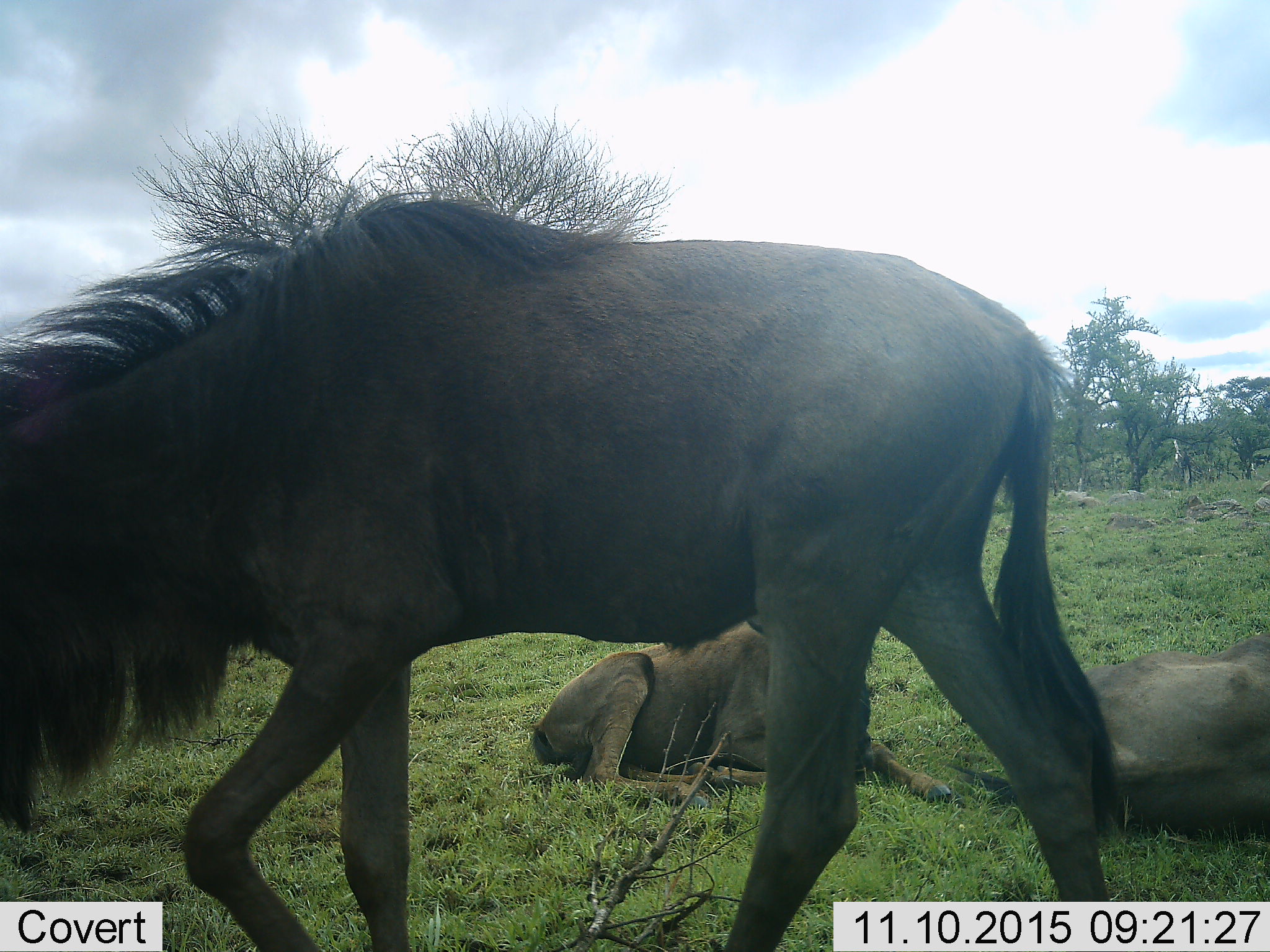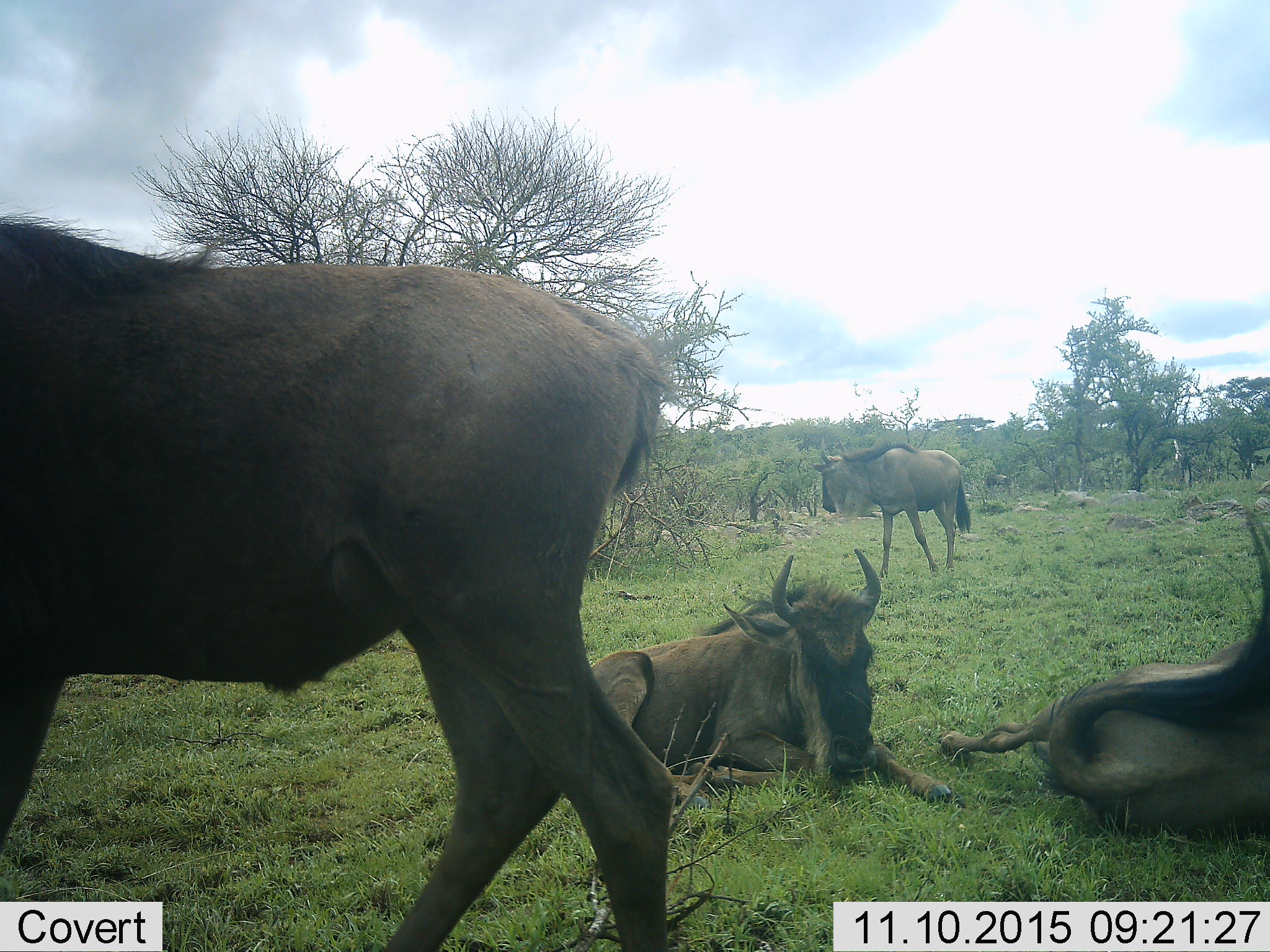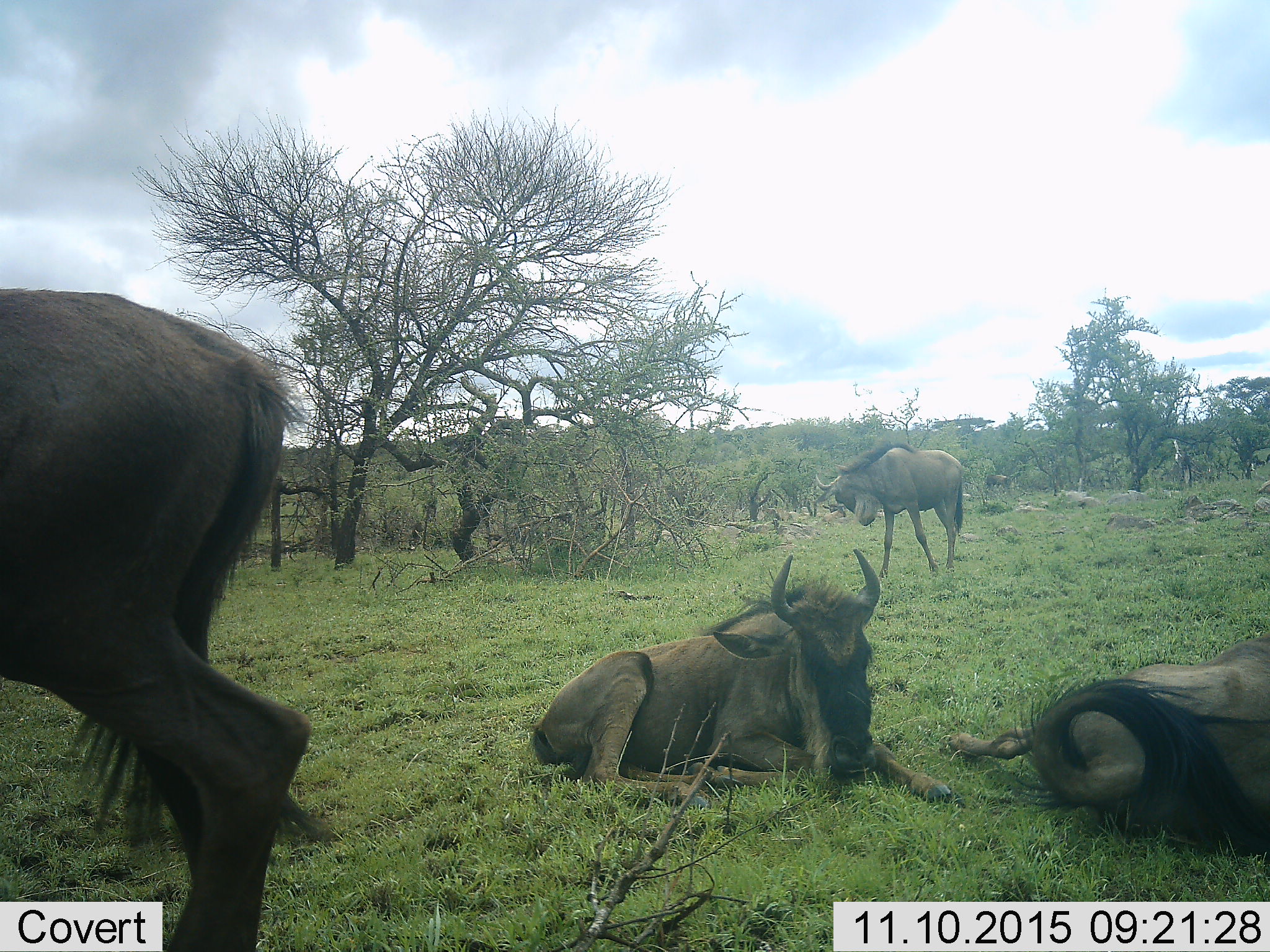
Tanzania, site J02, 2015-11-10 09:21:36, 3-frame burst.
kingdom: Animalia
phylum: Chordata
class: Mammalia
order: Artiodactyla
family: Bovidae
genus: Connochaetes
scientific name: Connochaetes taurinus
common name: blue wildebeest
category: wildebeest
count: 4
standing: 60%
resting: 100%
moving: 80%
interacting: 0%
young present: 30%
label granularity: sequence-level